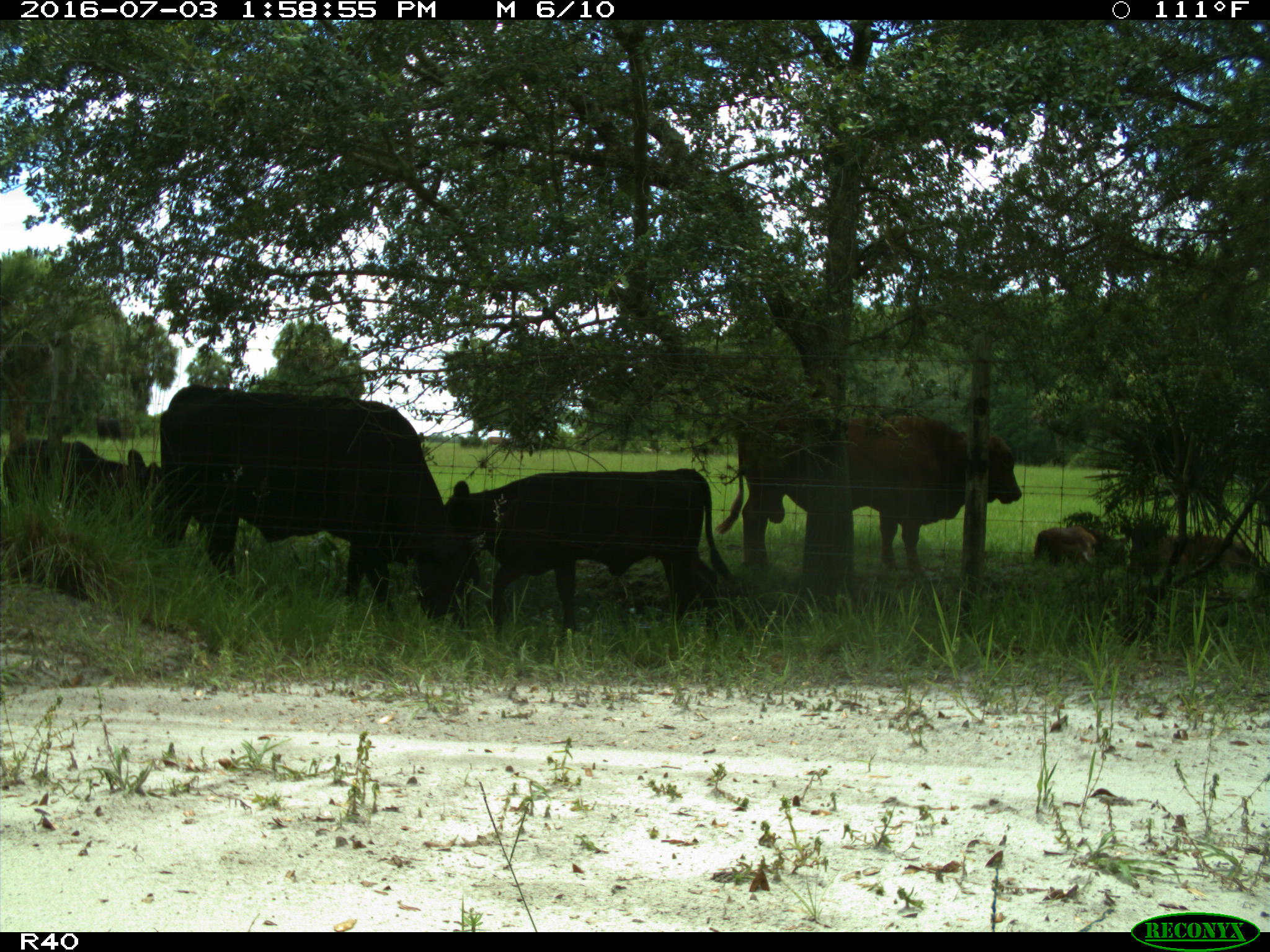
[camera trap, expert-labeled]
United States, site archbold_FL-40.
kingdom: Animalia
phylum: Chordata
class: Mammalia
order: Artiodactyla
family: Bovidae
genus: Bos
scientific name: Bos taurus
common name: domestic cow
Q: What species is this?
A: Bos taurus (domestic cow).